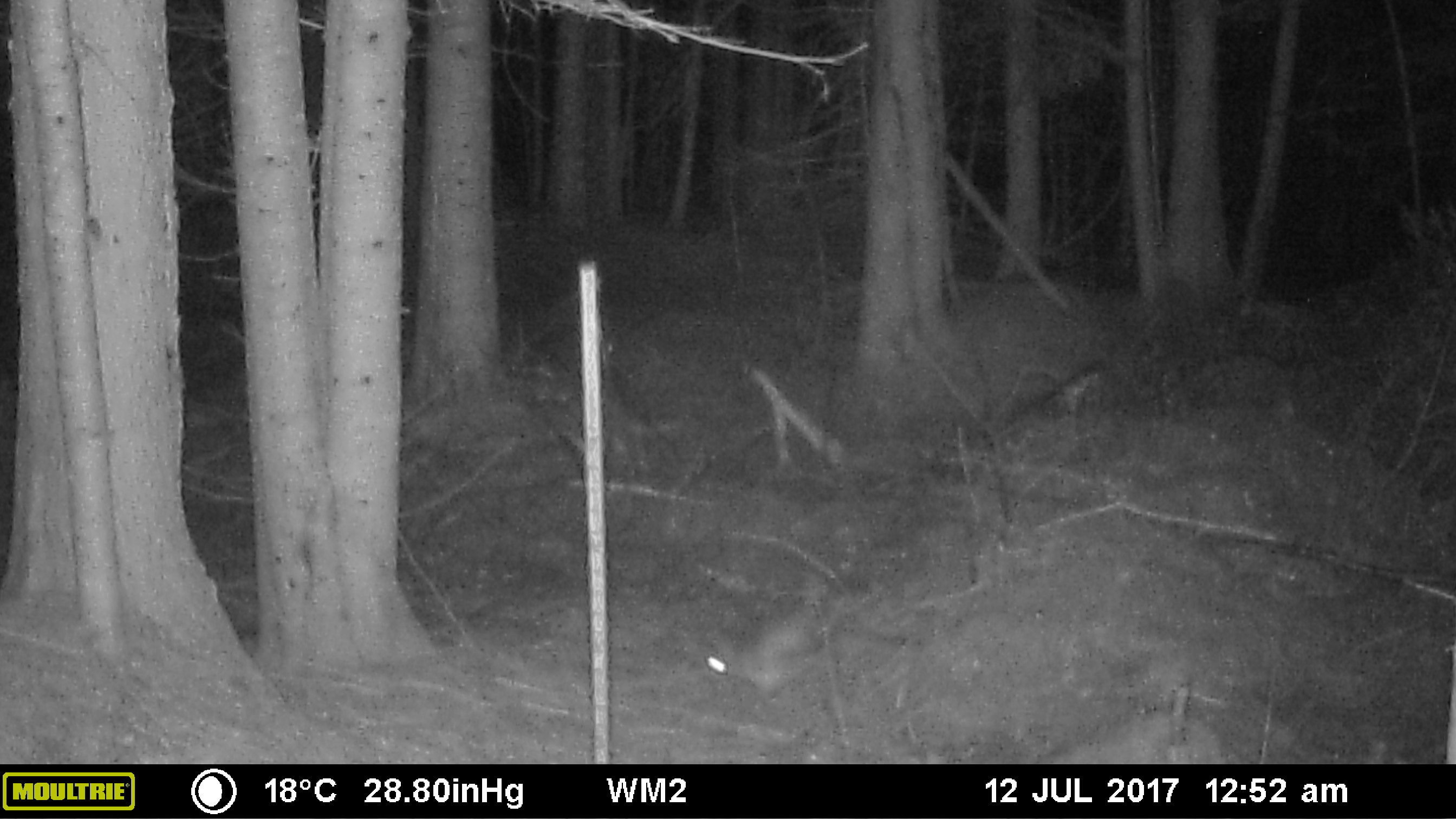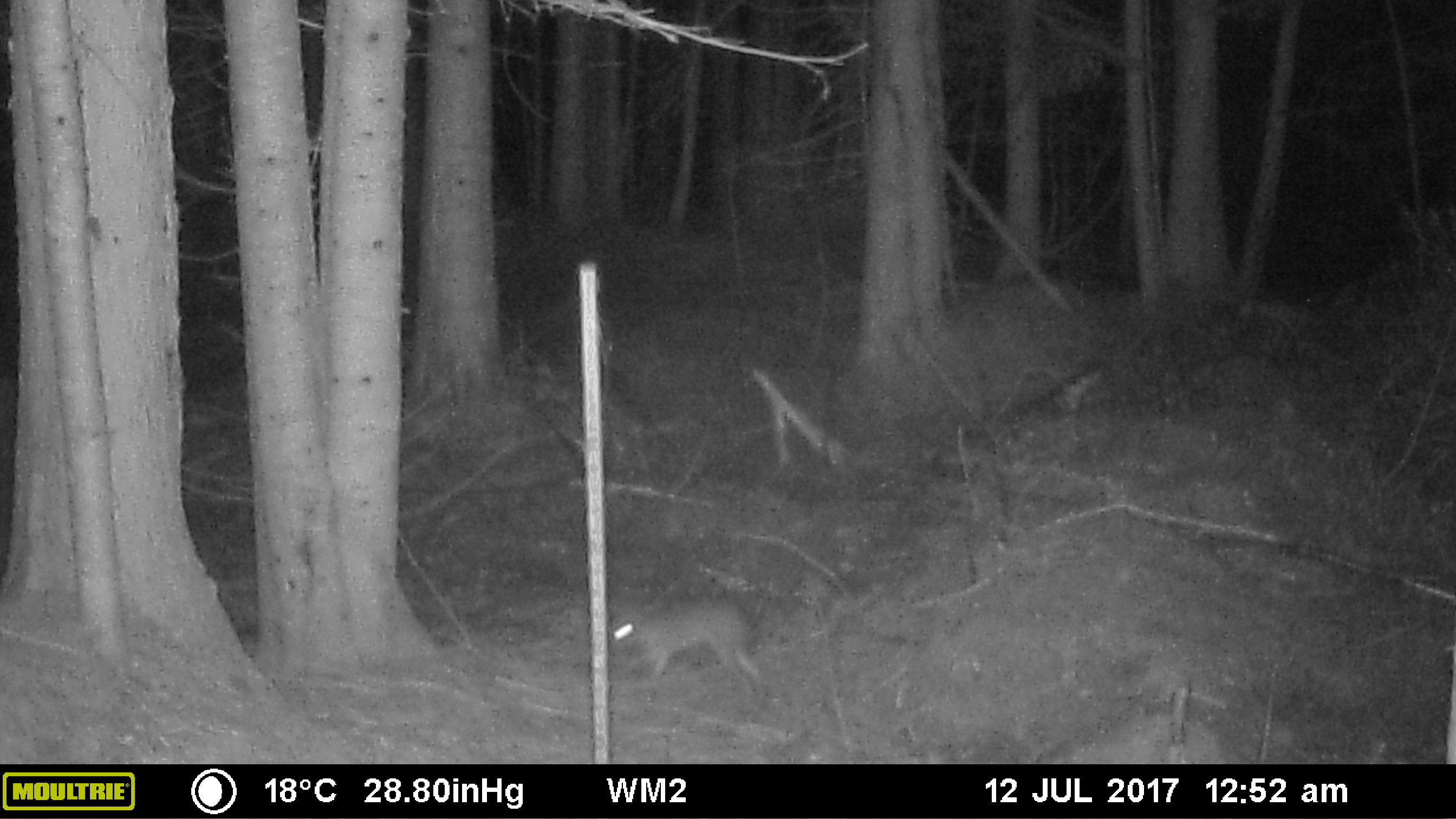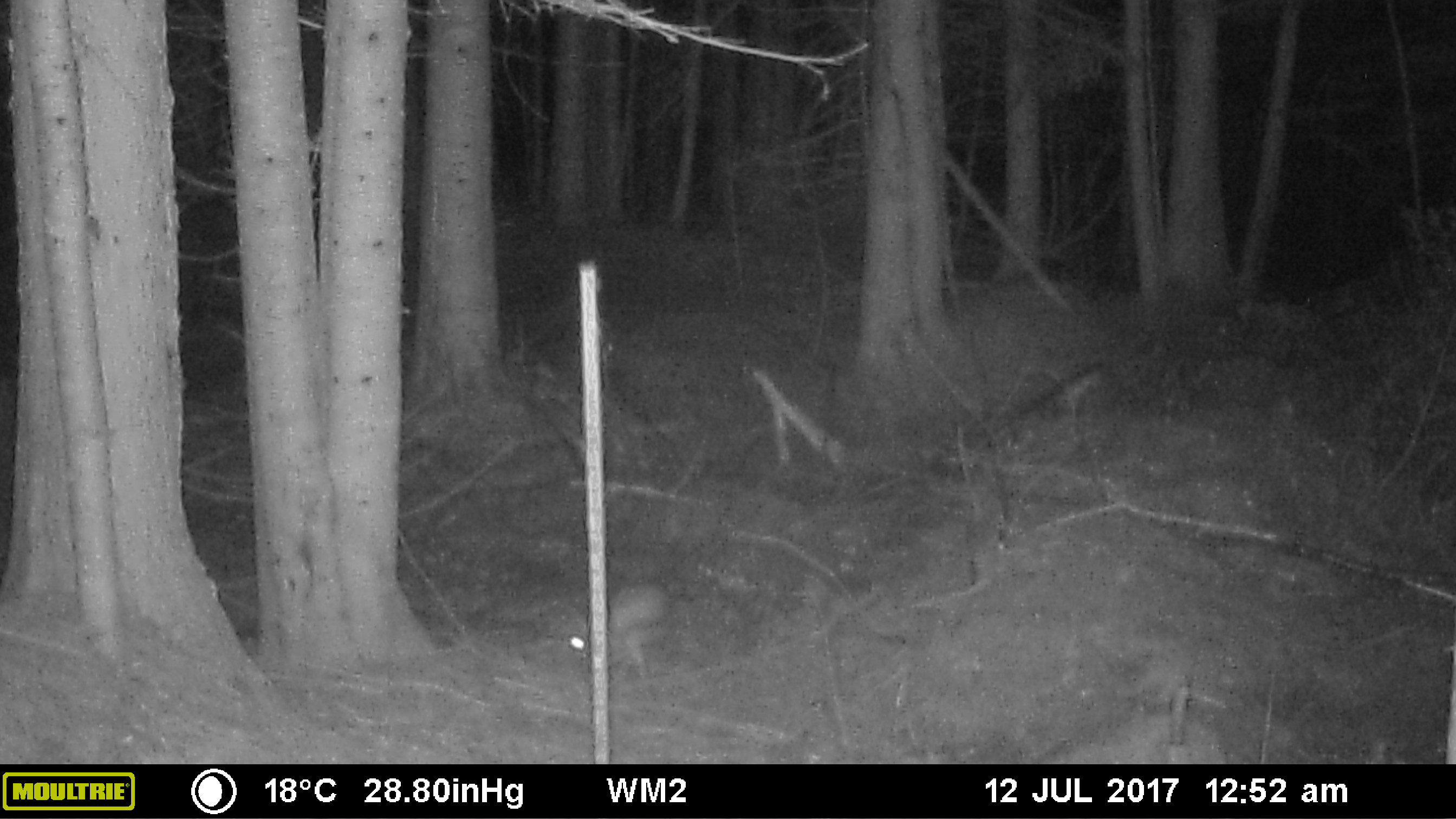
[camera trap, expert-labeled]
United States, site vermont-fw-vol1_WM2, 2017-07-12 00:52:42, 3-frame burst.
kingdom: Animalia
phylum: Chordata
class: Mammalia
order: Lagomorpha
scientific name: Lagomorpha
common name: rabbit or hare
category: rabbit or hare sp.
Rabbit or hare sp. (rabbit or hare) (Lagomorpha).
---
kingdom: Animalia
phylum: Chordata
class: Mammalia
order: Lagomorpha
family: Leporidae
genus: Lepus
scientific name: Lepus americanus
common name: snowshoe hare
Snowshoe hare (Lepus americanus).